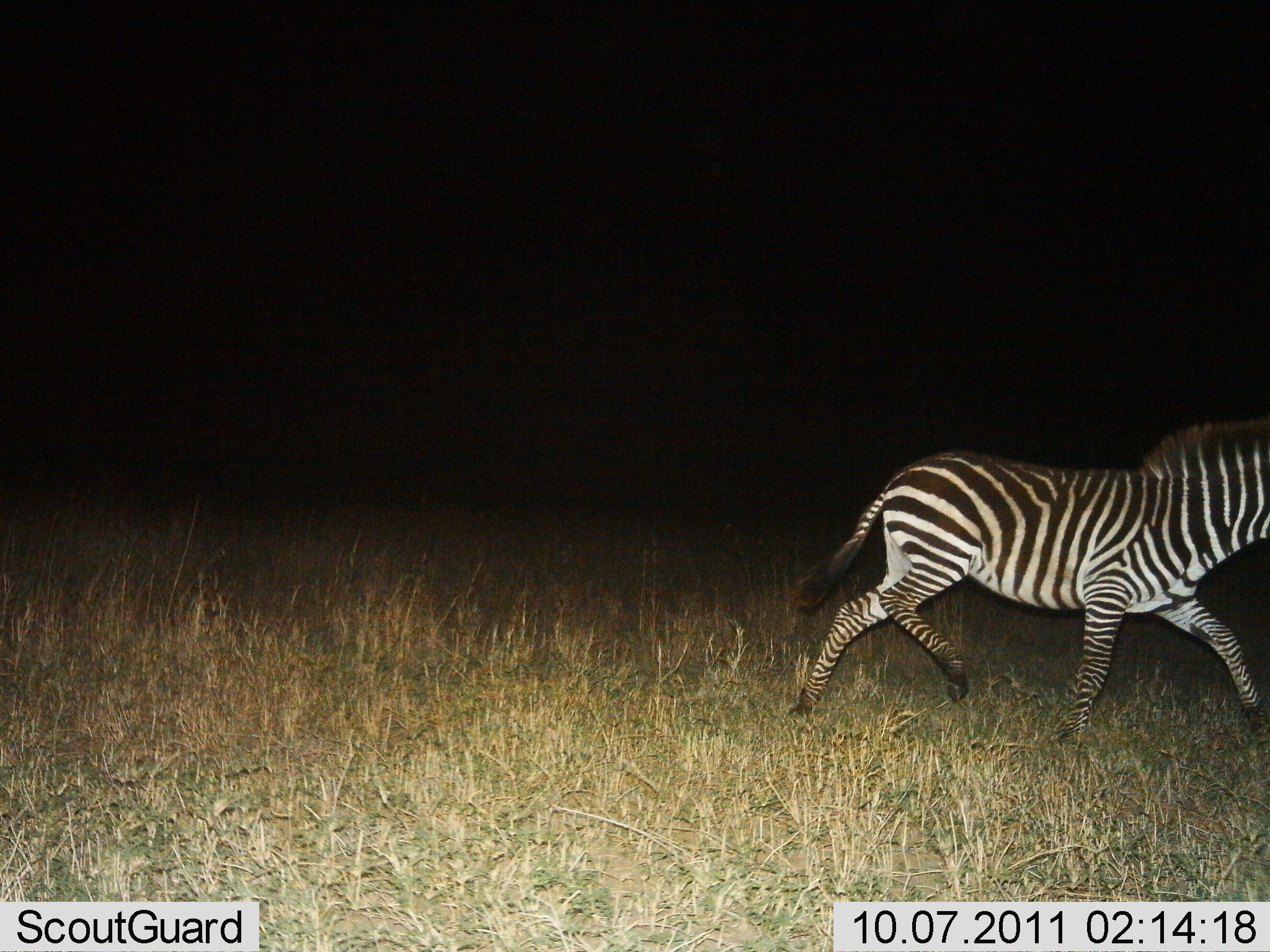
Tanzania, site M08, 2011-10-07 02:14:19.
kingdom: Animalia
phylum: Chordata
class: Mammalia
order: Perissodactyla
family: Equidae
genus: Equus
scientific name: Equus quagga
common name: plains zebra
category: zebra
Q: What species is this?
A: Zebra (plains zebra) (Equus quagga).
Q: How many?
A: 1.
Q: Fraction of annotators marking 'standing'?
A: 0%.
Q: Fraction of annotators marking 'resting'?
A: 0%.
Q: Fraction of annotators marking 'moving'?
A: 100%.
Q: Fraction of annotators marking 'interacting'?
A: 0%.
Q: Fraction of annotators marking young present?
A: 0%.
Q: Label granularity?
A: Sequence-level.